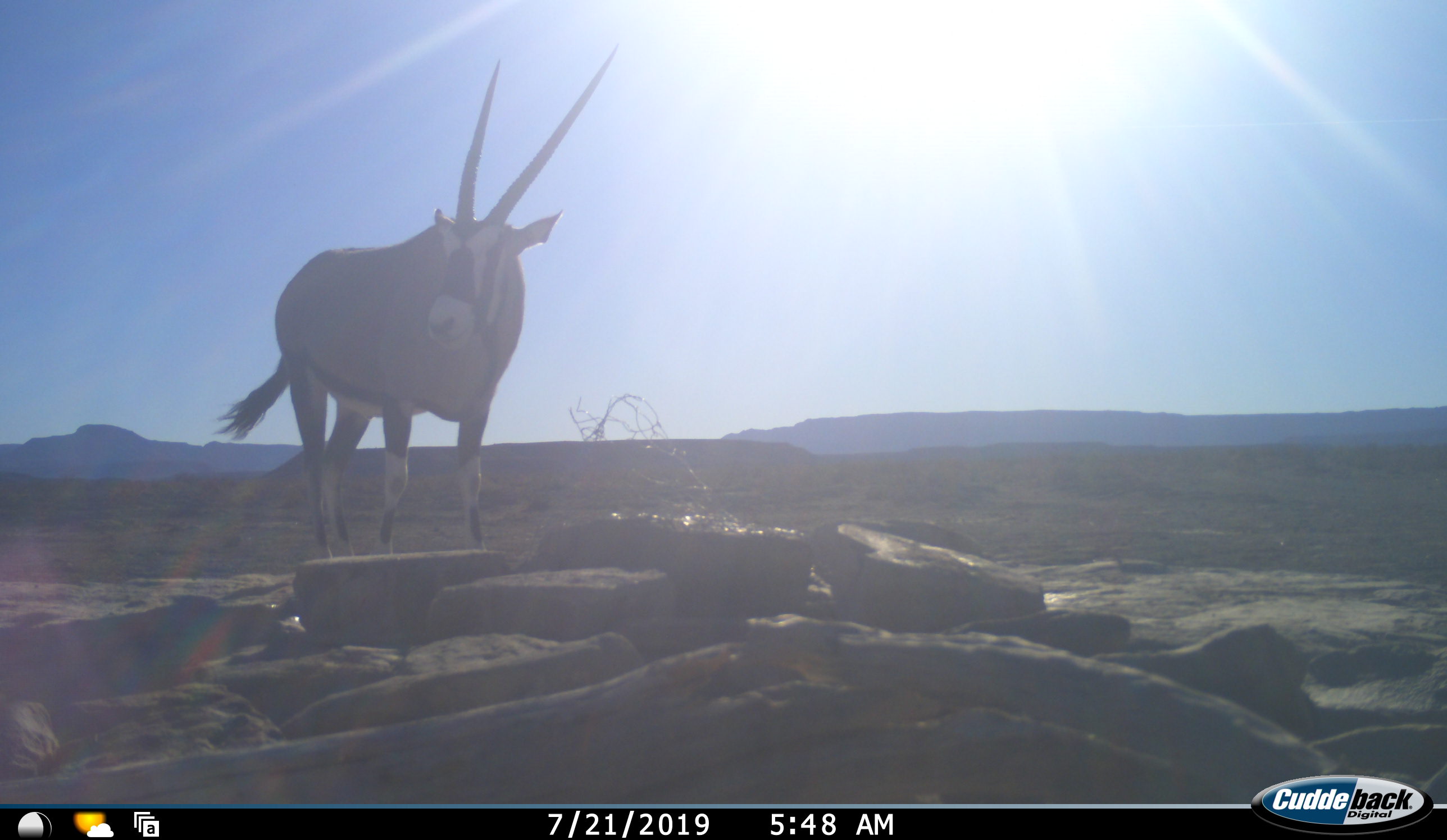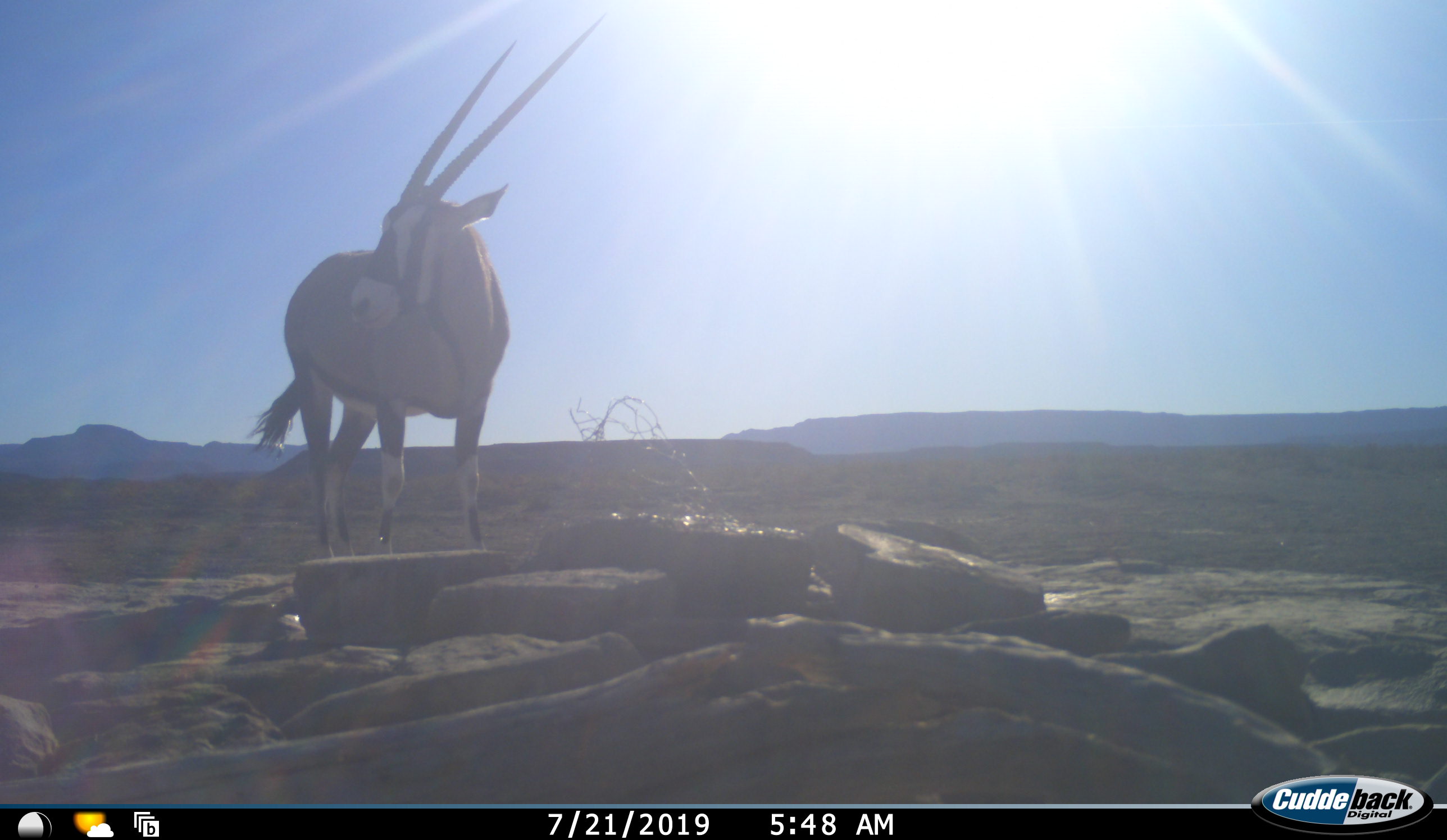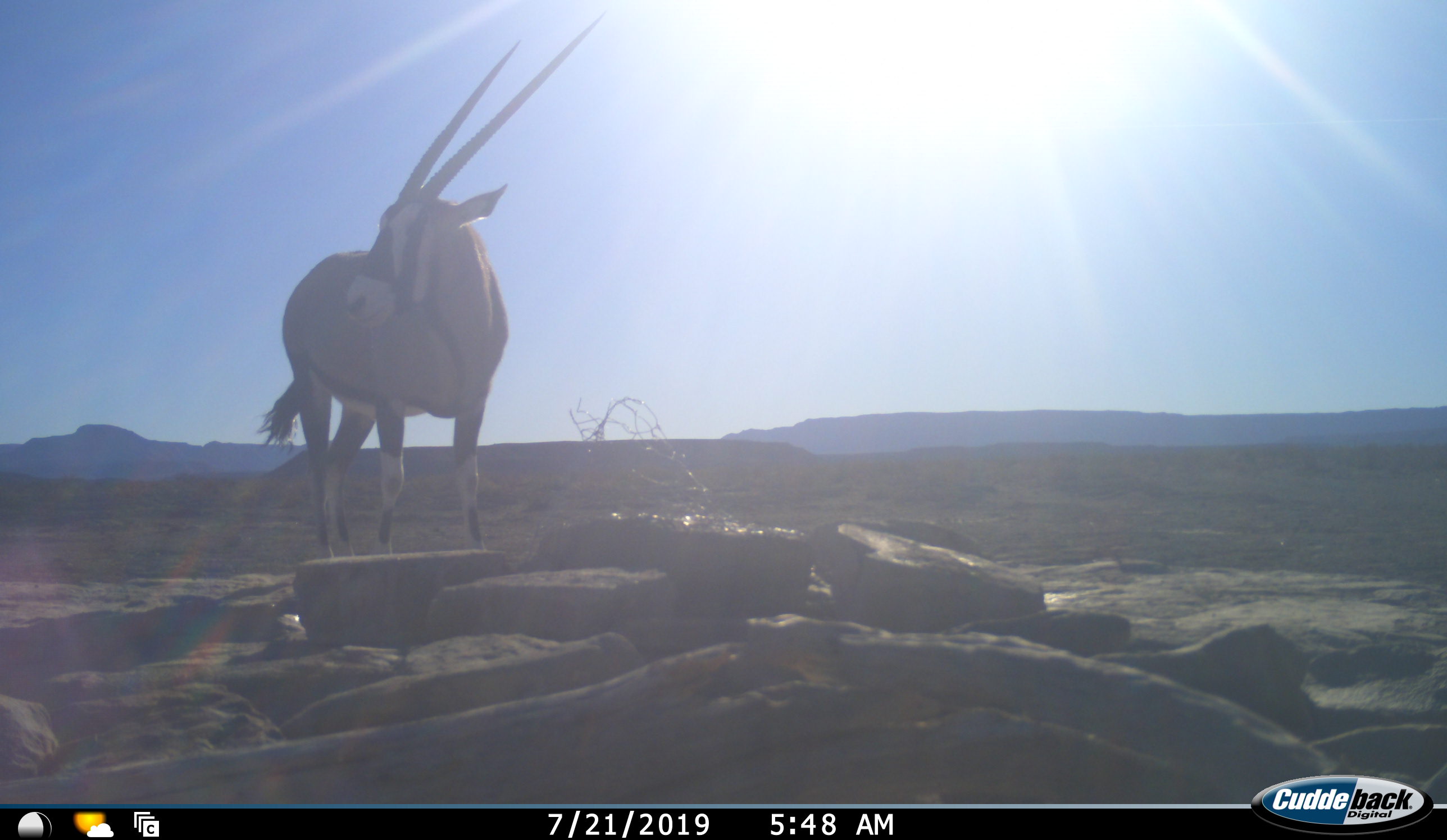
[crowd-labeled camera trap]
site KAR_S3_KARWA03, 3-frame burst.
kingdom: Animalia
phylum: Chordata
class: Mammalia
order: Artiodactyla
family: Bovidae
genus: Oryx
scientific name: Oryx gazella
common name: gemsbok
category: oryx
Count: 1.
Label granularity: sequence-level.